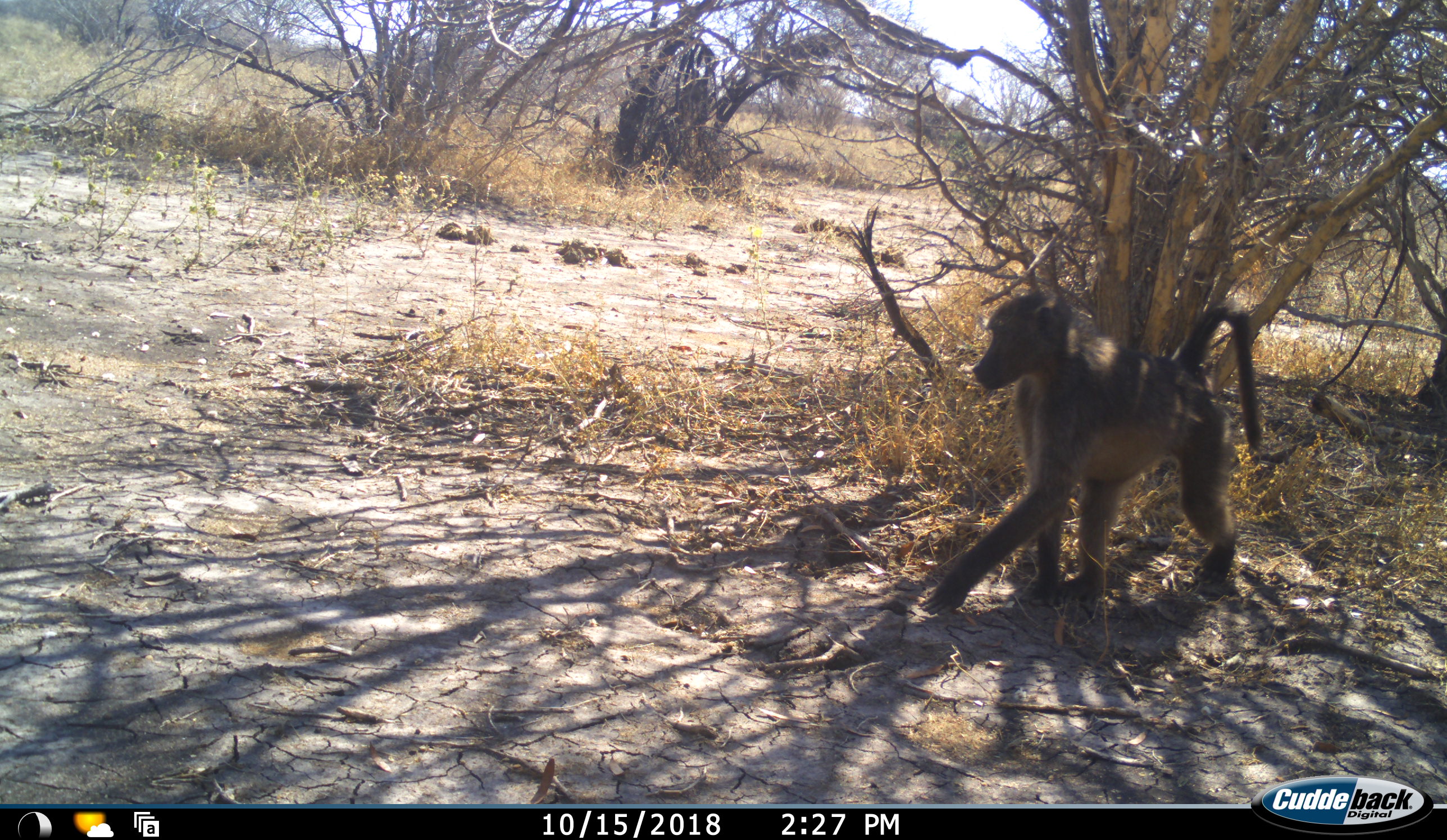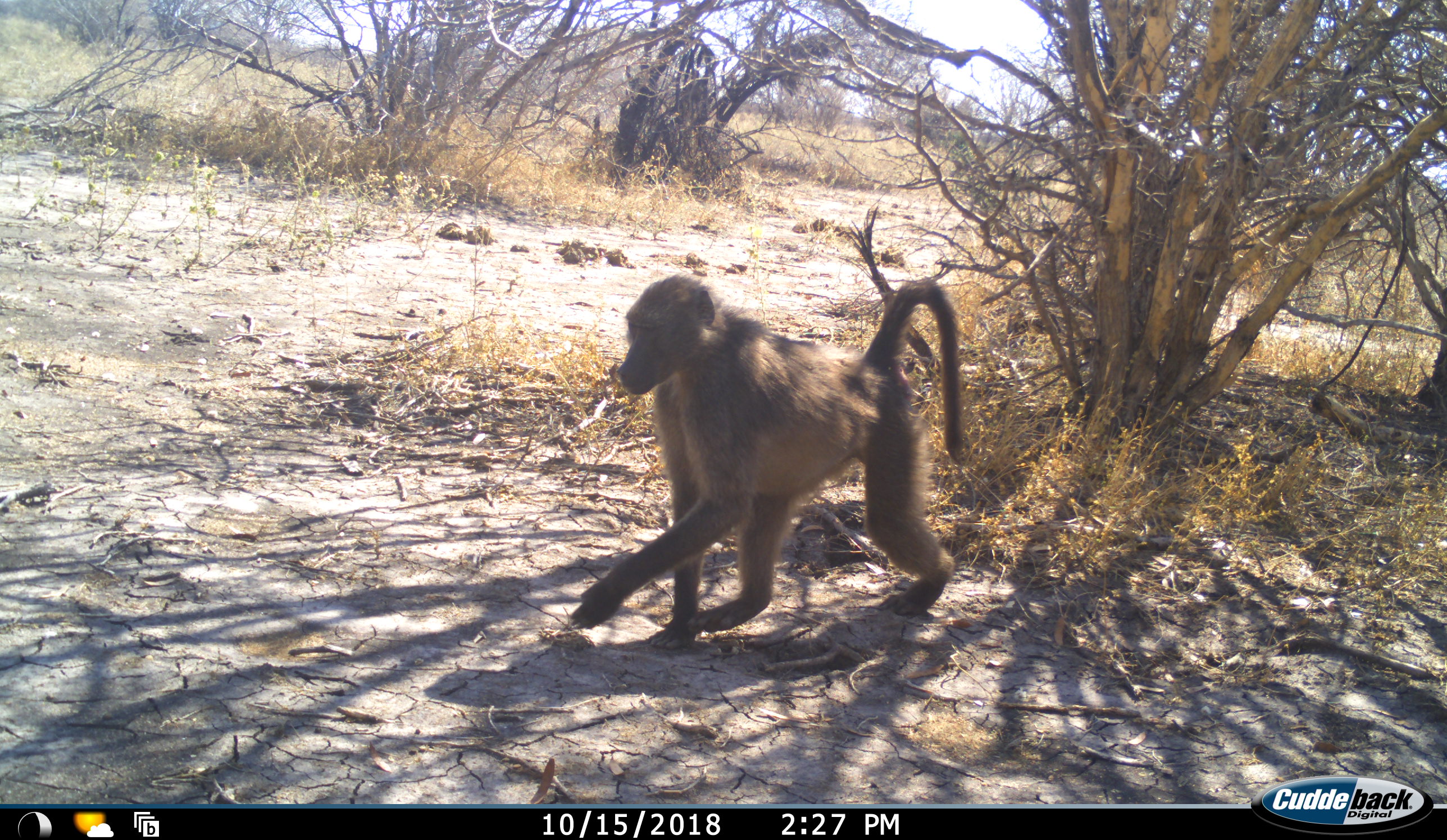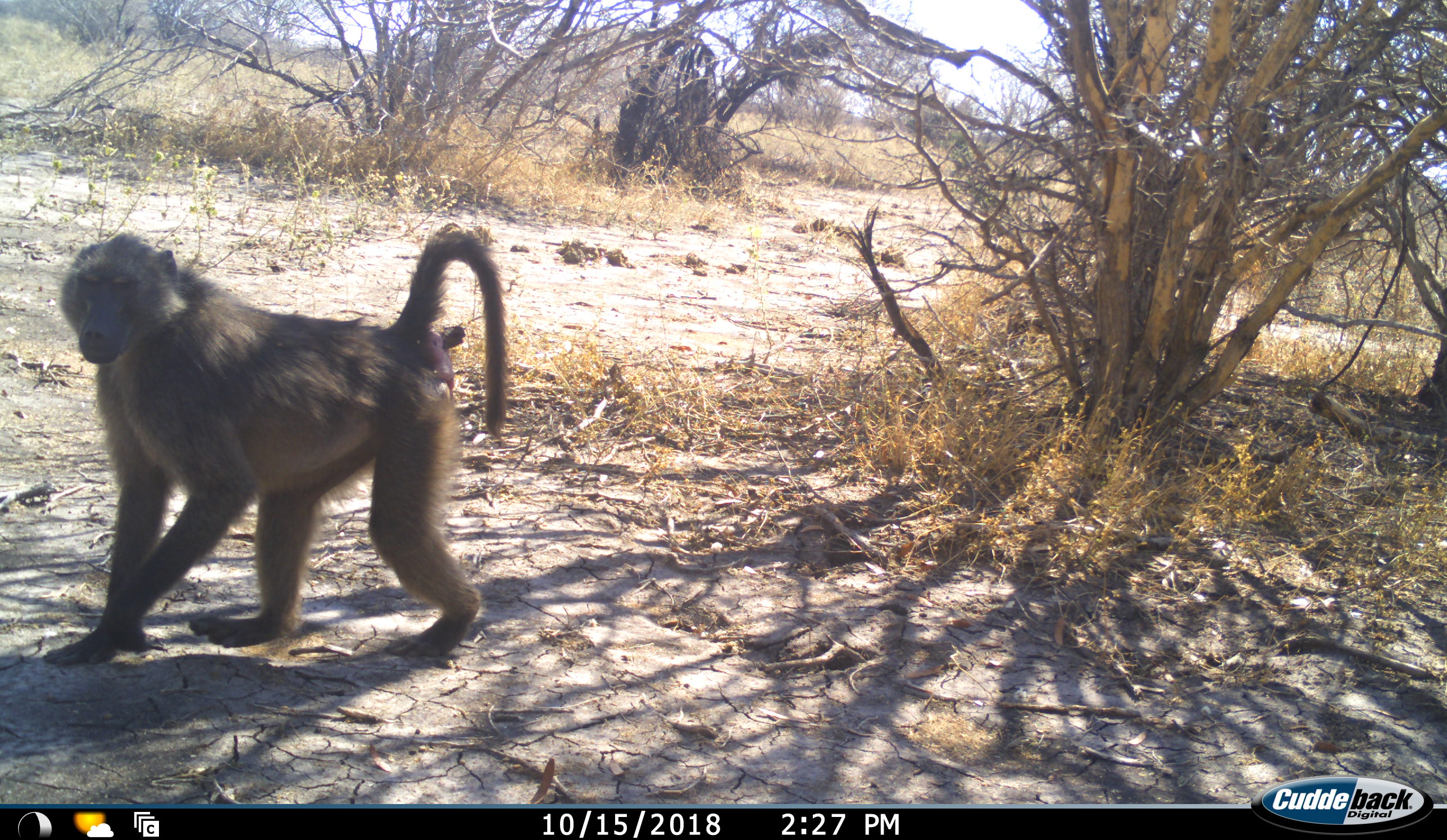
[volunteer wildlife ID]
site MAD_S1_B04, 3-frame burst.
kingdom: Animalia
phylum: Chordata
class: Mammalia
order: Primates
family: Cercopithecidae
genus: Papio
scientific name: Papio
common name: baboon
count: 1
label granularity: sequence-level